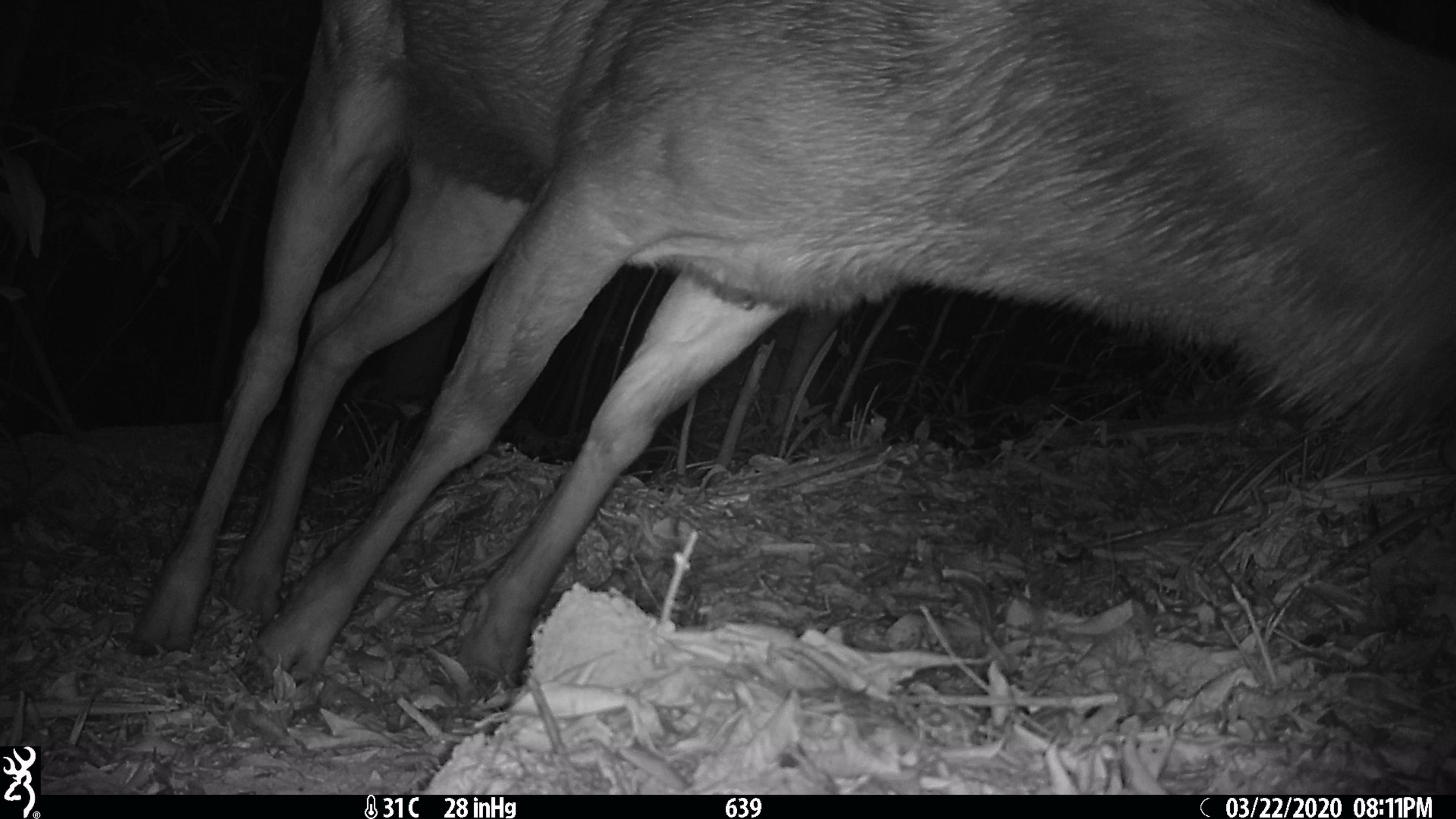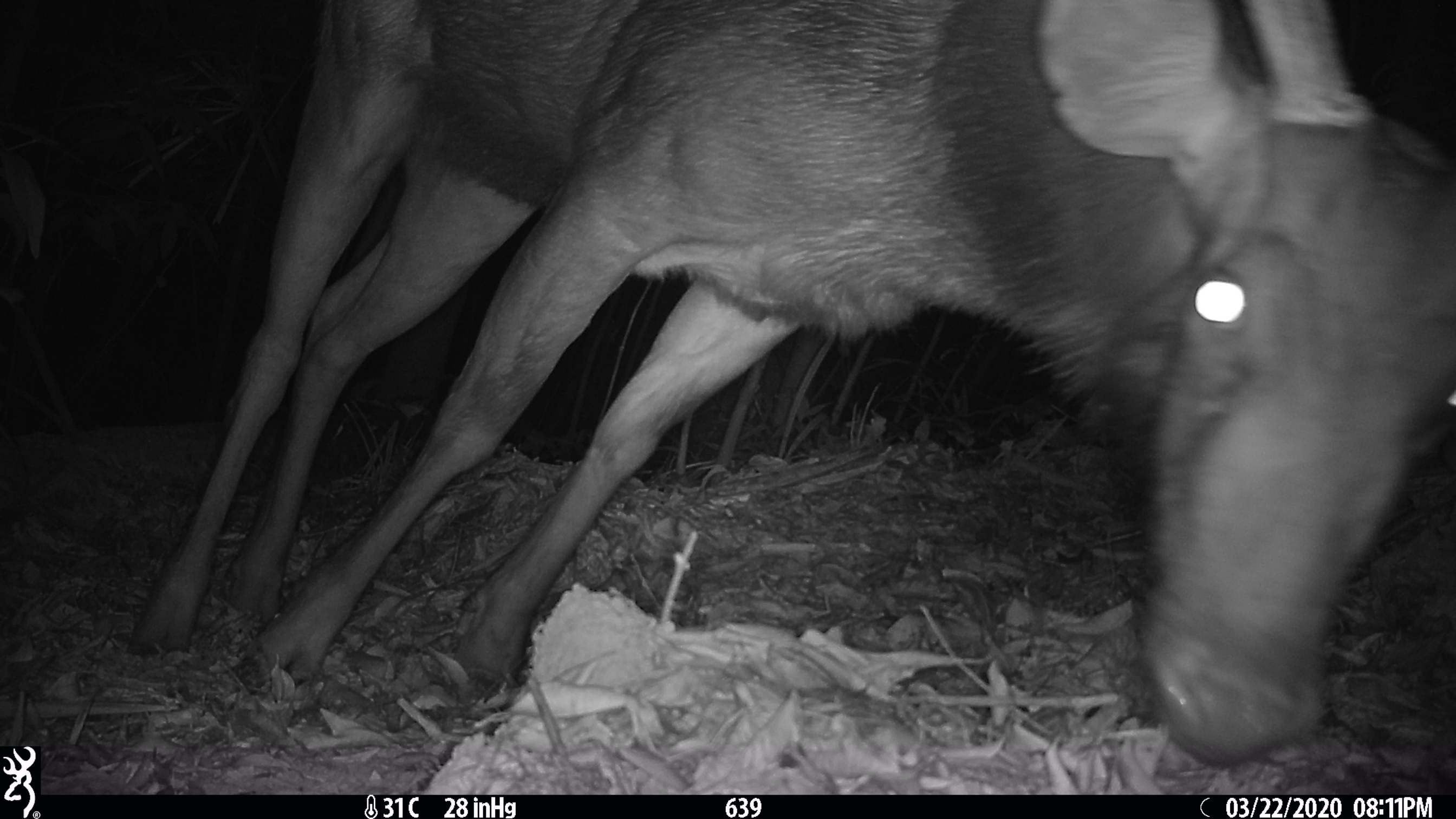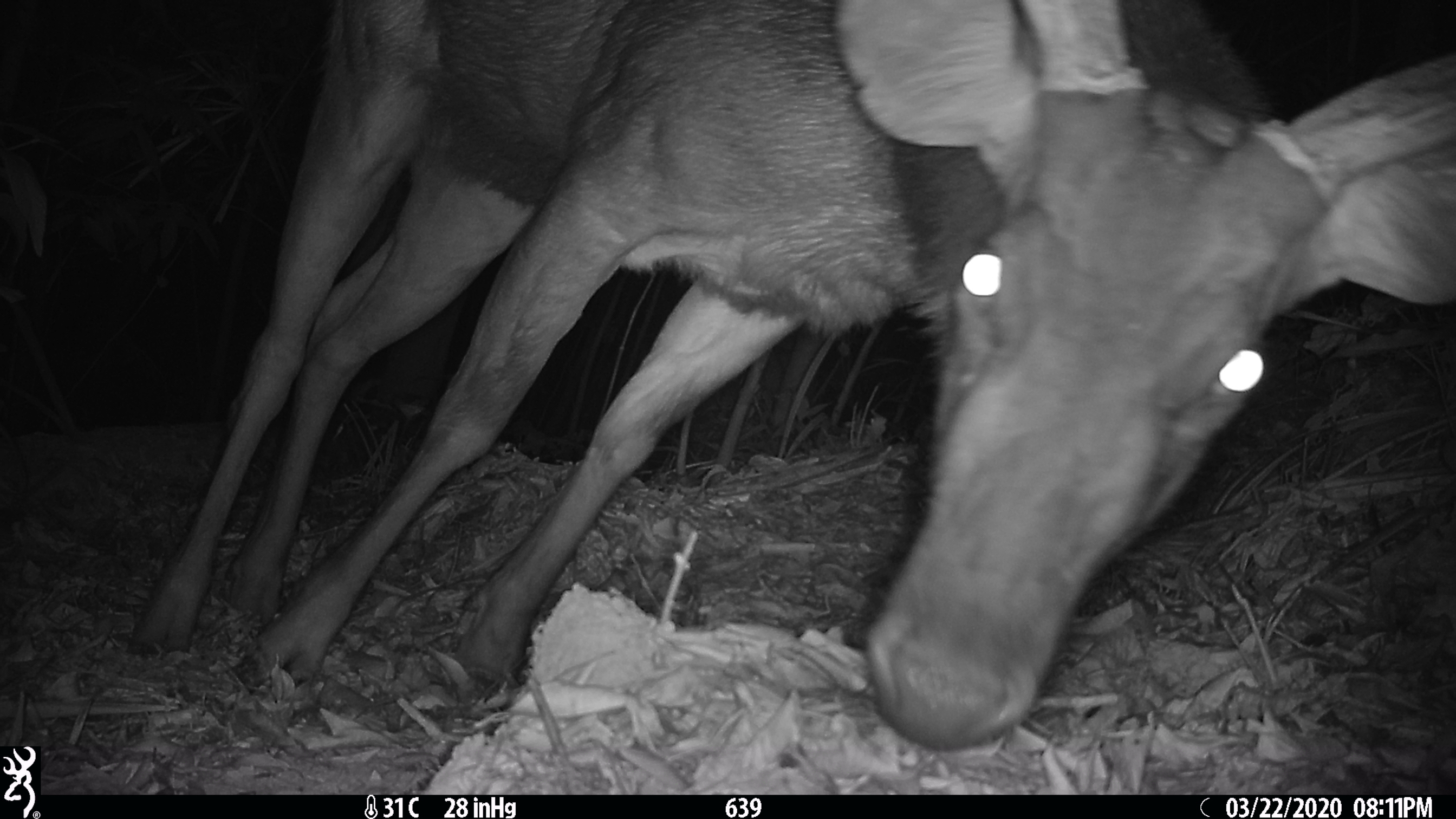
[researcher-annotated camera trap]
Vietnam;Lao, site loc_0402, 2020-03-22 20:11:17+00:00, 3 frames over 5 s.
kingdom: Animalia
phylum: Chordata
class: Mammalia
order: Artiodactyla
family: Cervidae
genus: Rusa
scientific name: Rusa unicolor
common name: sambar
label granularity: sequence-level